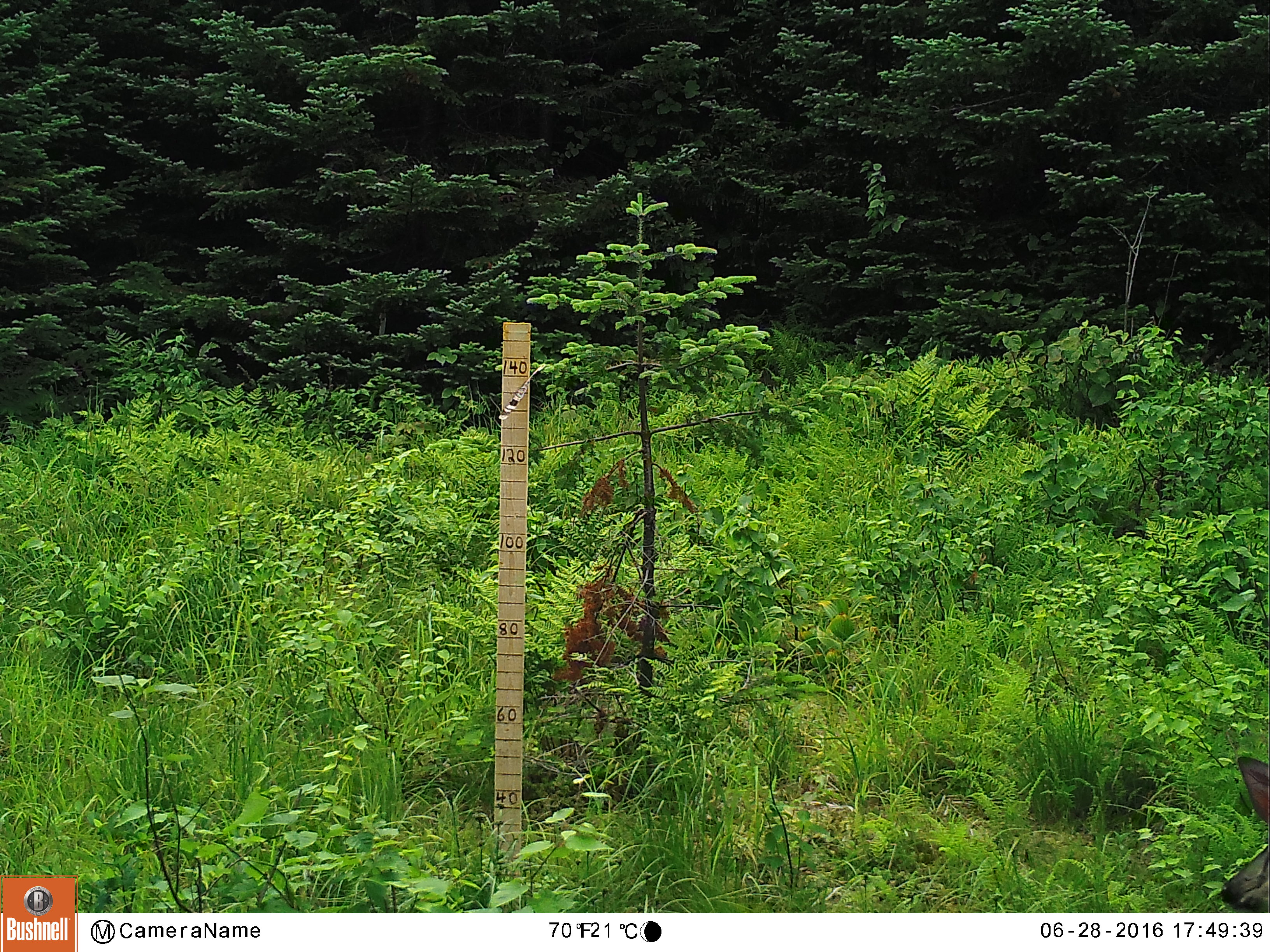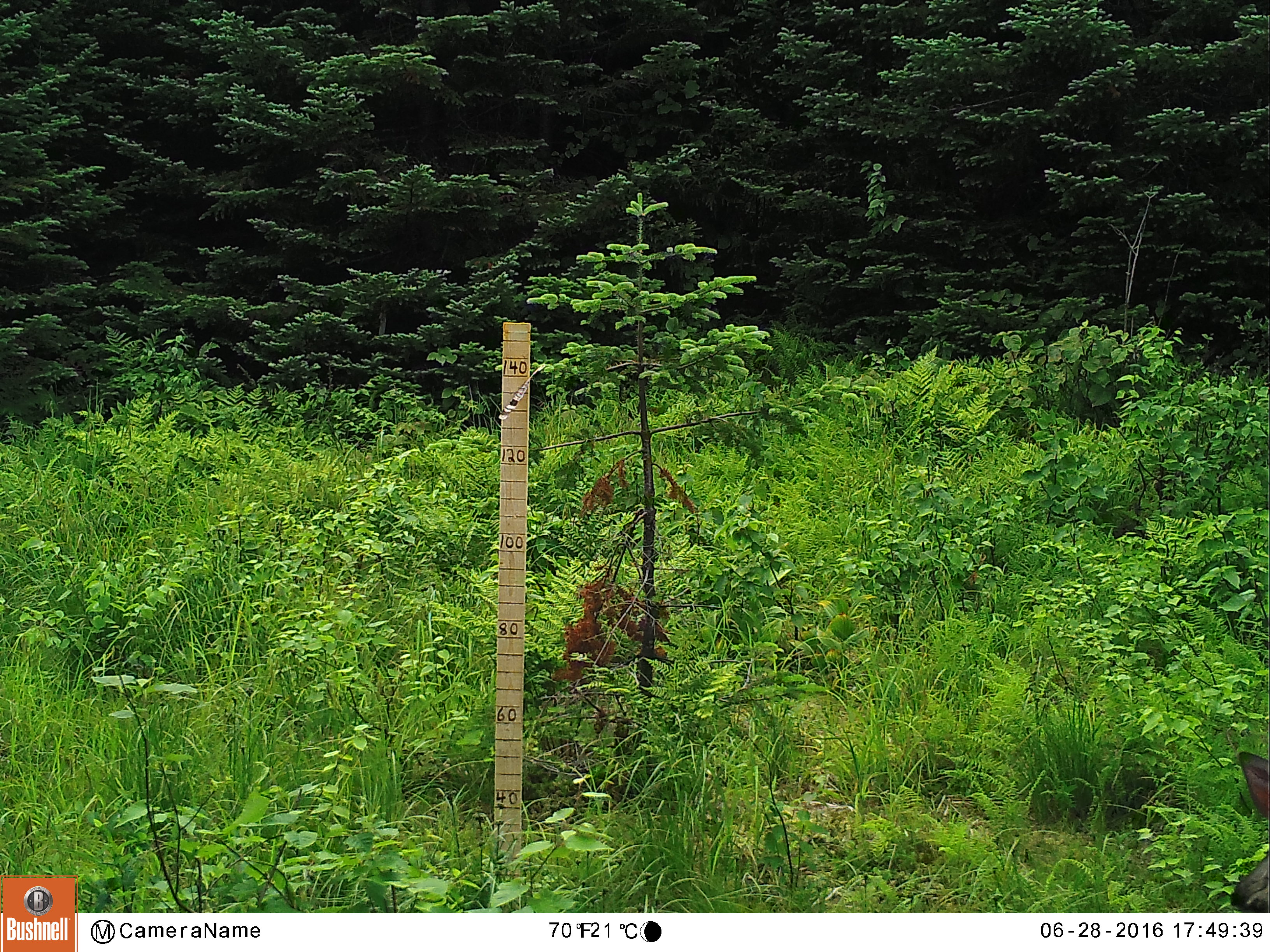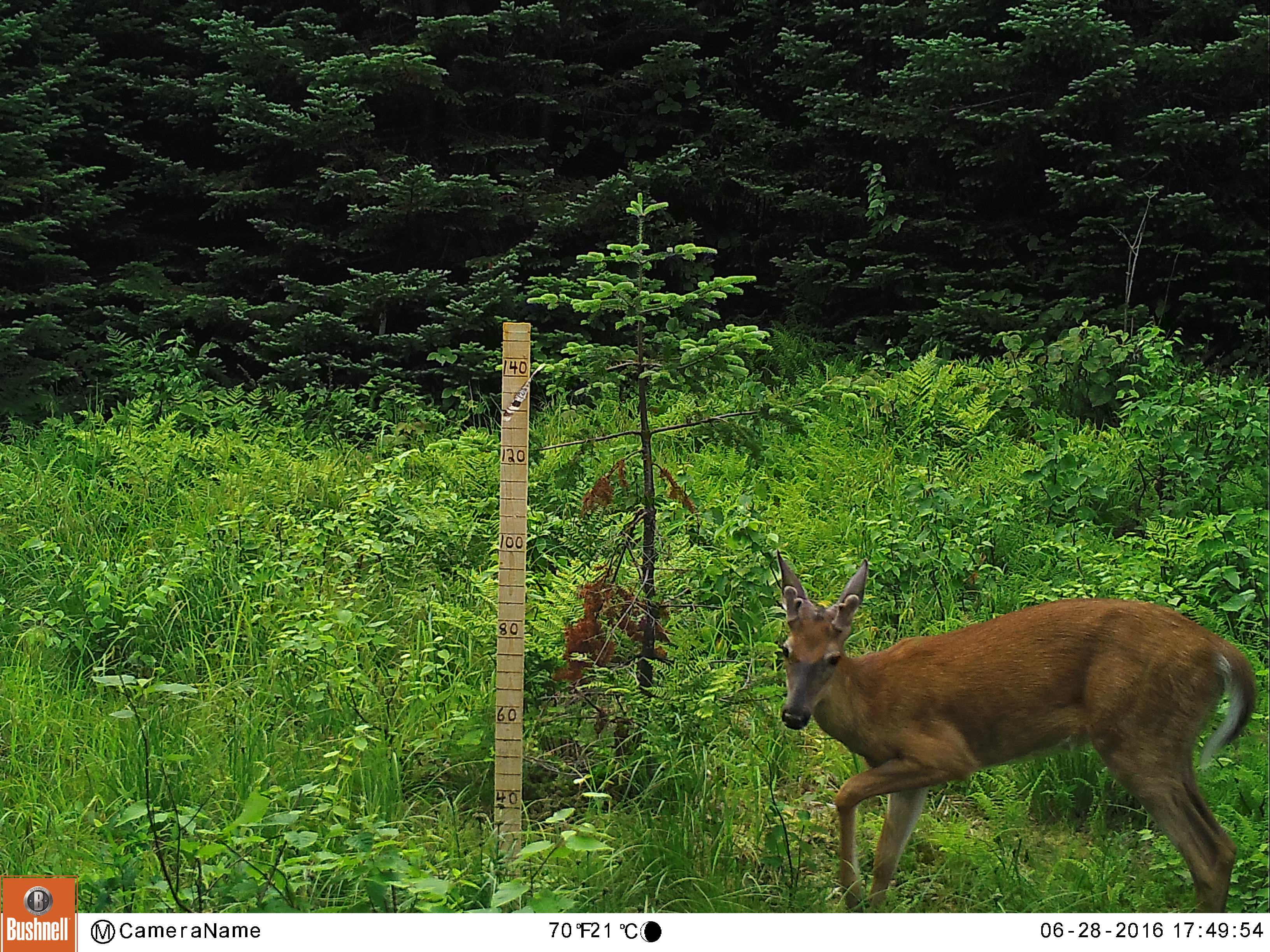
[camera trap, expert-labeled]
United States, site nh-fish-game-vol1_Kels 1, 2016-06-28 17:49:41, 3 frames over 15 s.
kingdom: Animalia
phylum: Chordata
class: Mammalia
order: Artiodactyla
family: Cervidae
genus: Odocoileus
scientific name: Odocoileus virginianus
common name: white-tailed deer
White-tailed deer (Odocoileus virginianus).